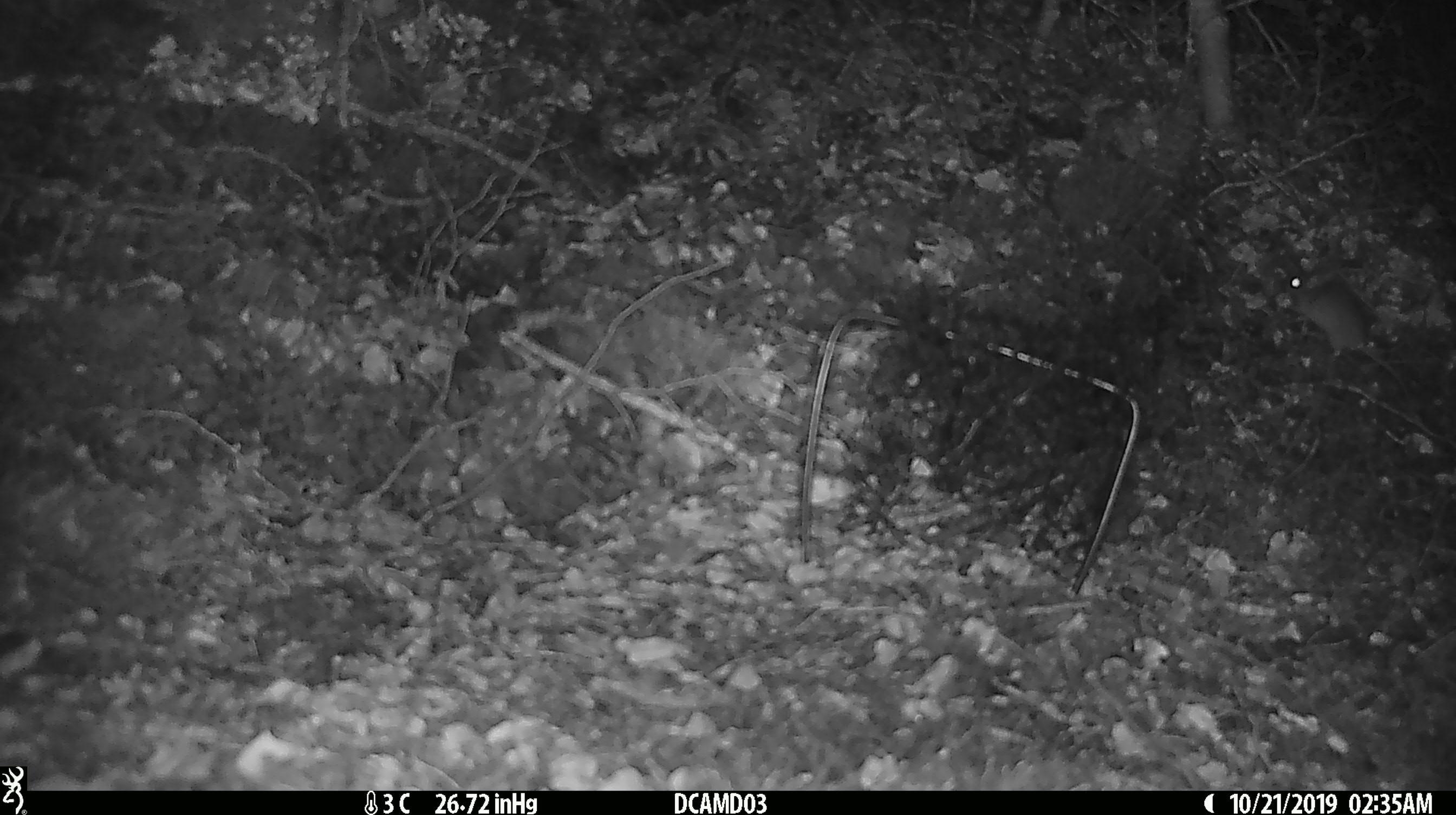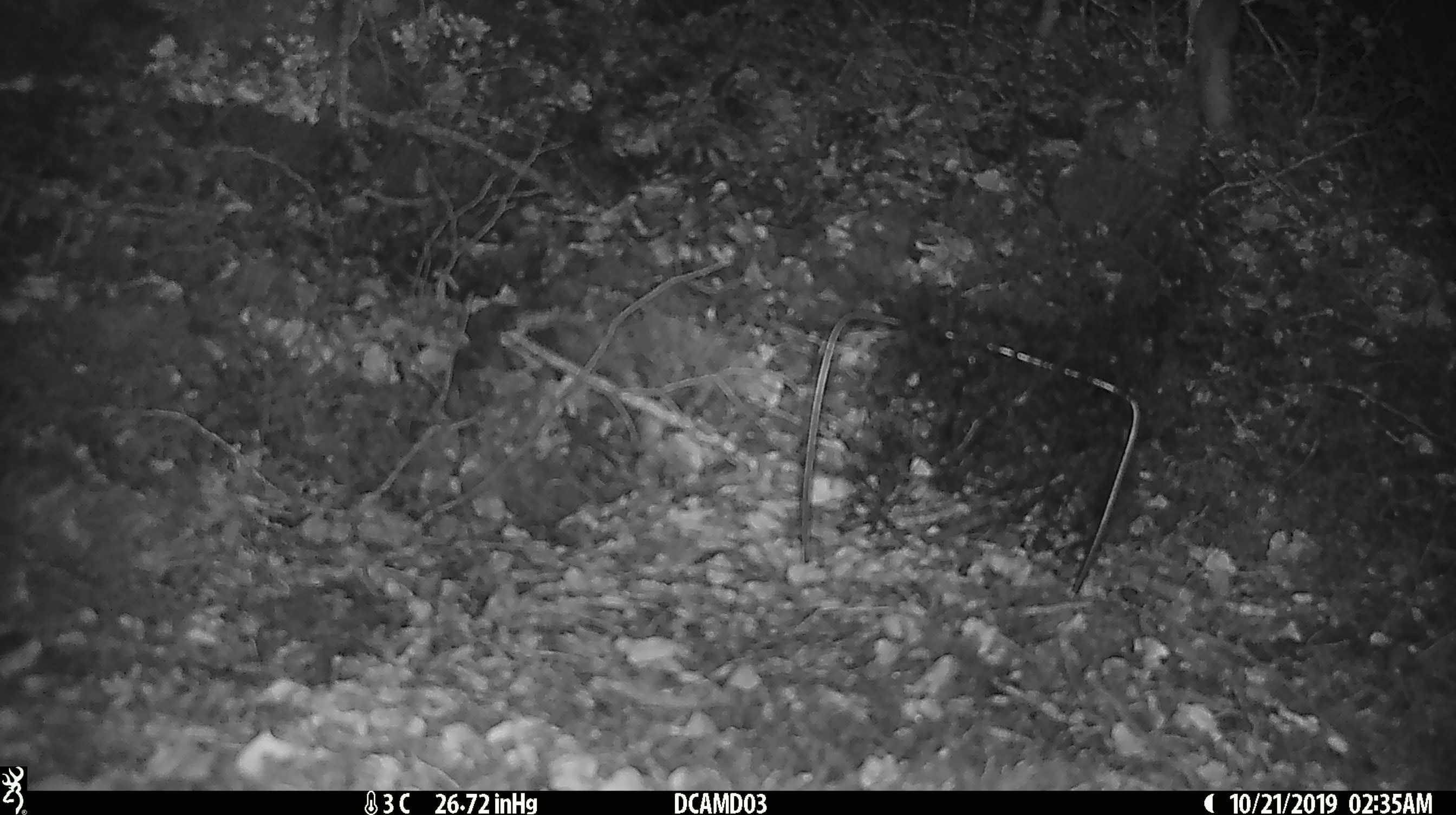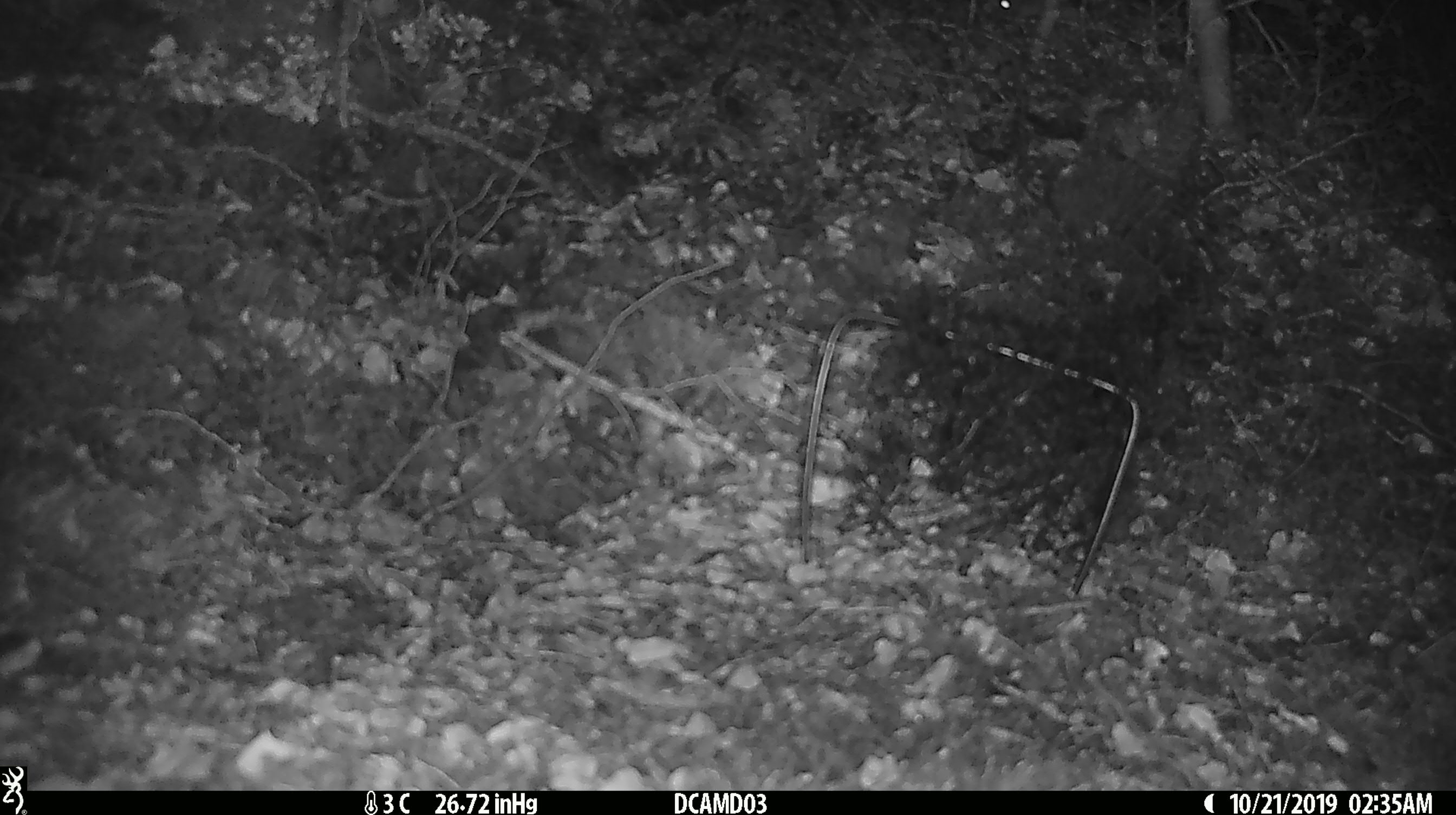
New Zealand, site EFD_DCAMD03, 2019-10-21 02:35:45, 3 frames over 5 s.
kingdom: Animalia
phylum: Chordata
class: Mammalia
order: Rodentia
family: Muridae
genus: Mus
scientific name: Mus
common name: mouse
Mouse (Mus).